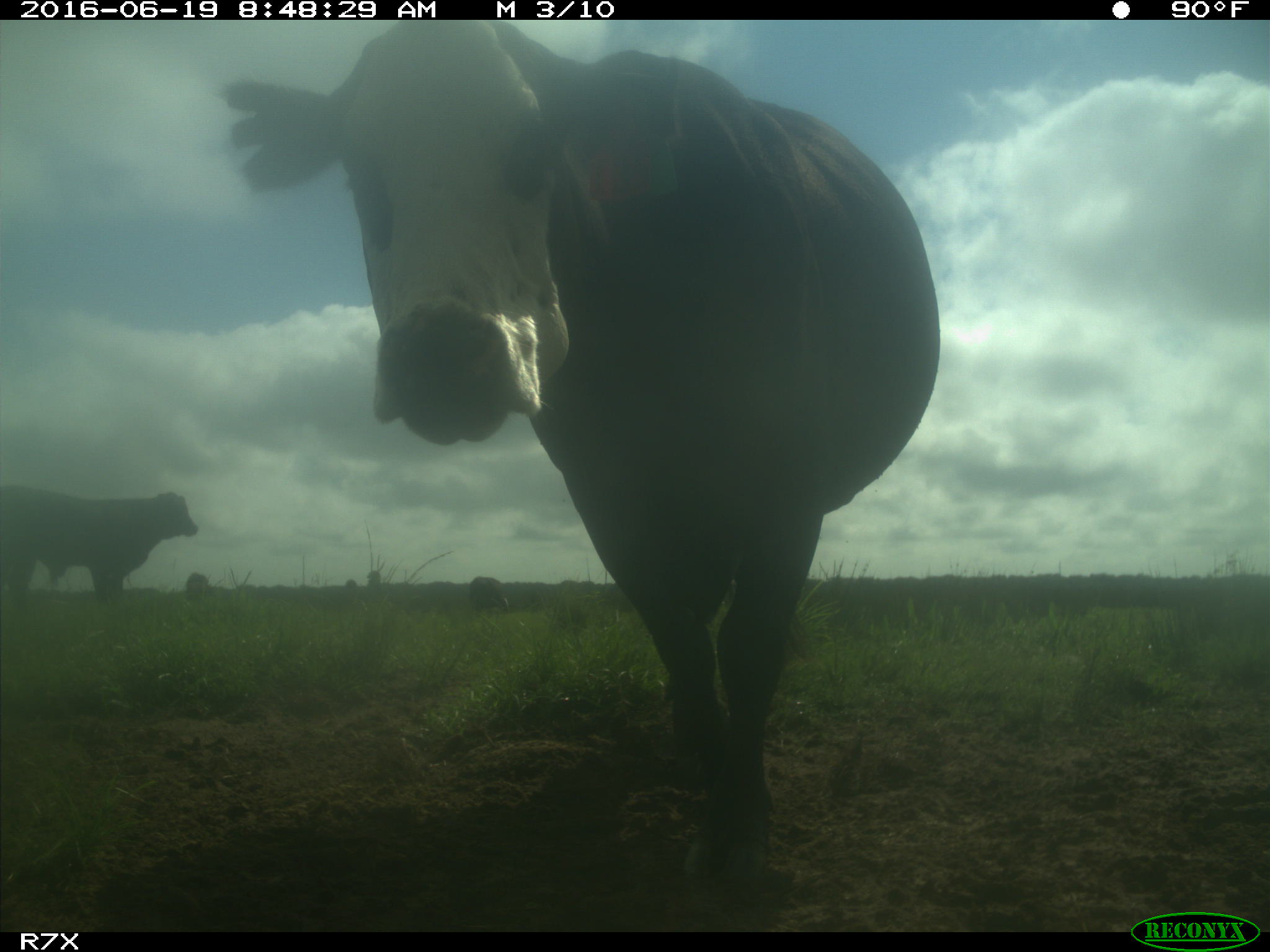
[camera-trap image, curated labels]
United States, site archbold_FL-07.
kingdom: Animalia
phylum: Chordata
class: Mammalia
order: Artiodactyla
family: Bovidae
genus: Bos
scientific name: Bos taurus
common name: domestic cow